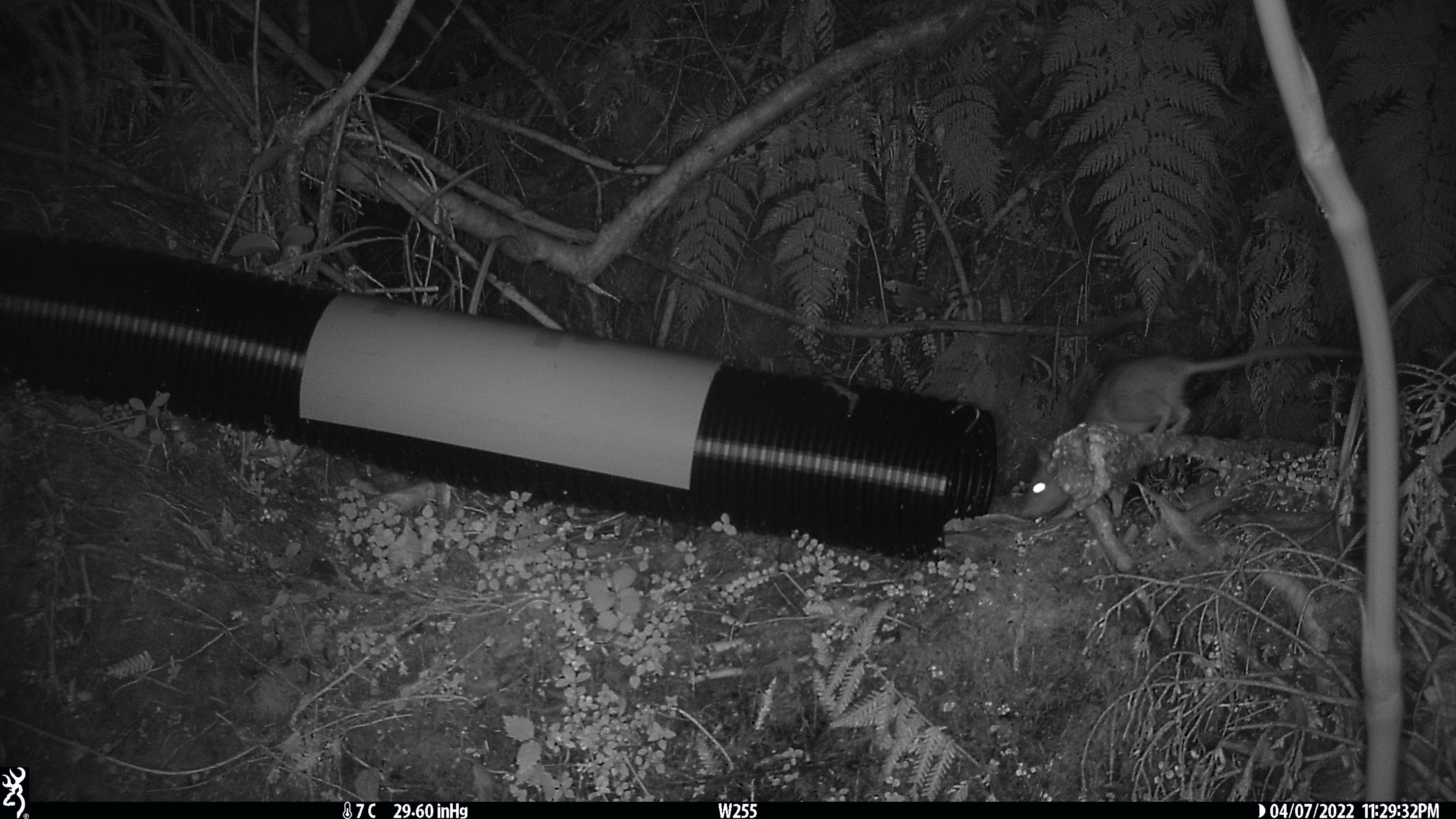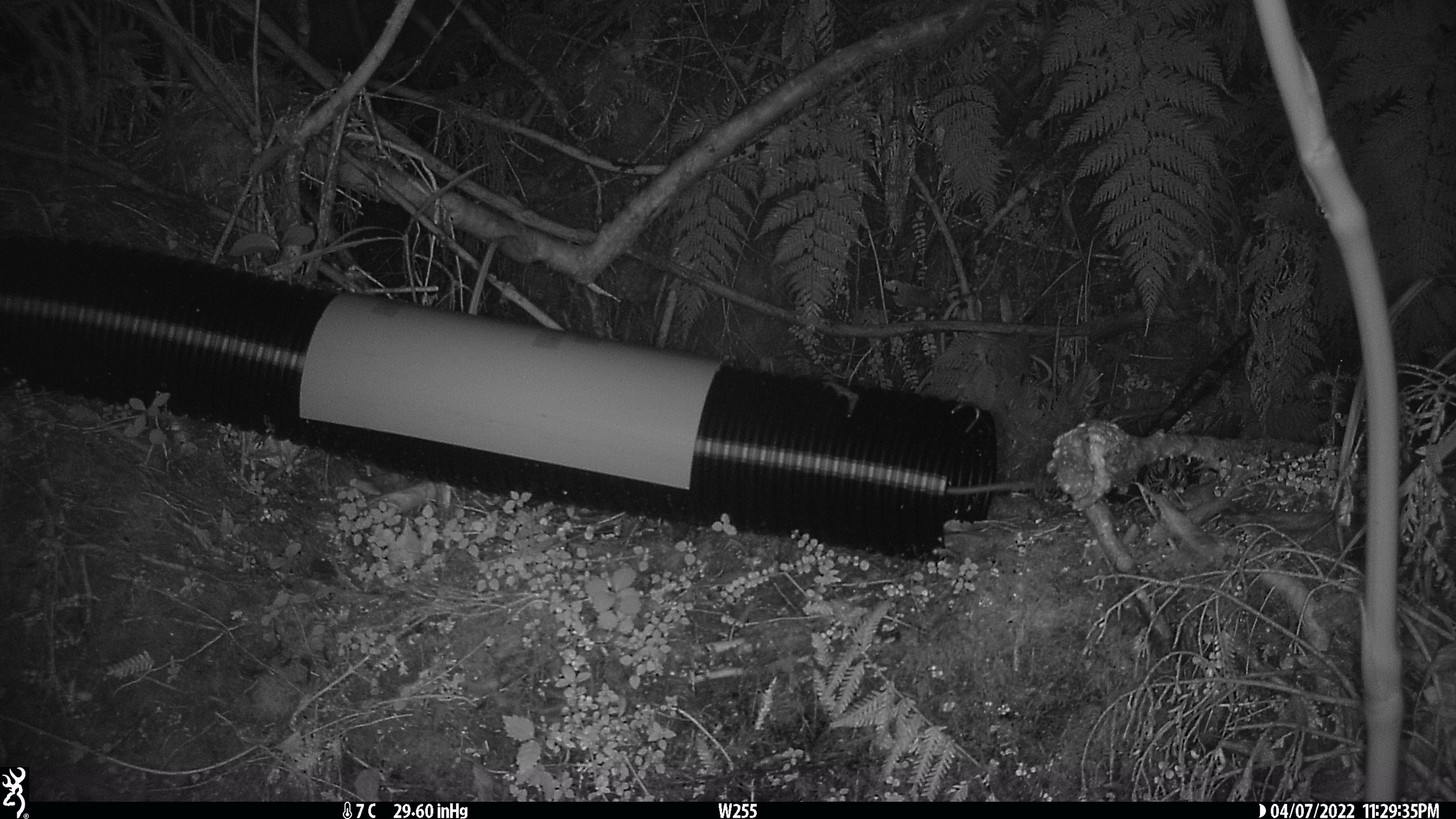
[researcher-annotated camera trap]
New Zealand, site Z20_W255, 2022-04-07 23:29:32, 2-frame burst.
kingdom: Animalia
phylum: Chordata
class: Mammalia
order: Rodentia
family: Muridae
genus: Rattus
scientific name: Rattus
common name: rat